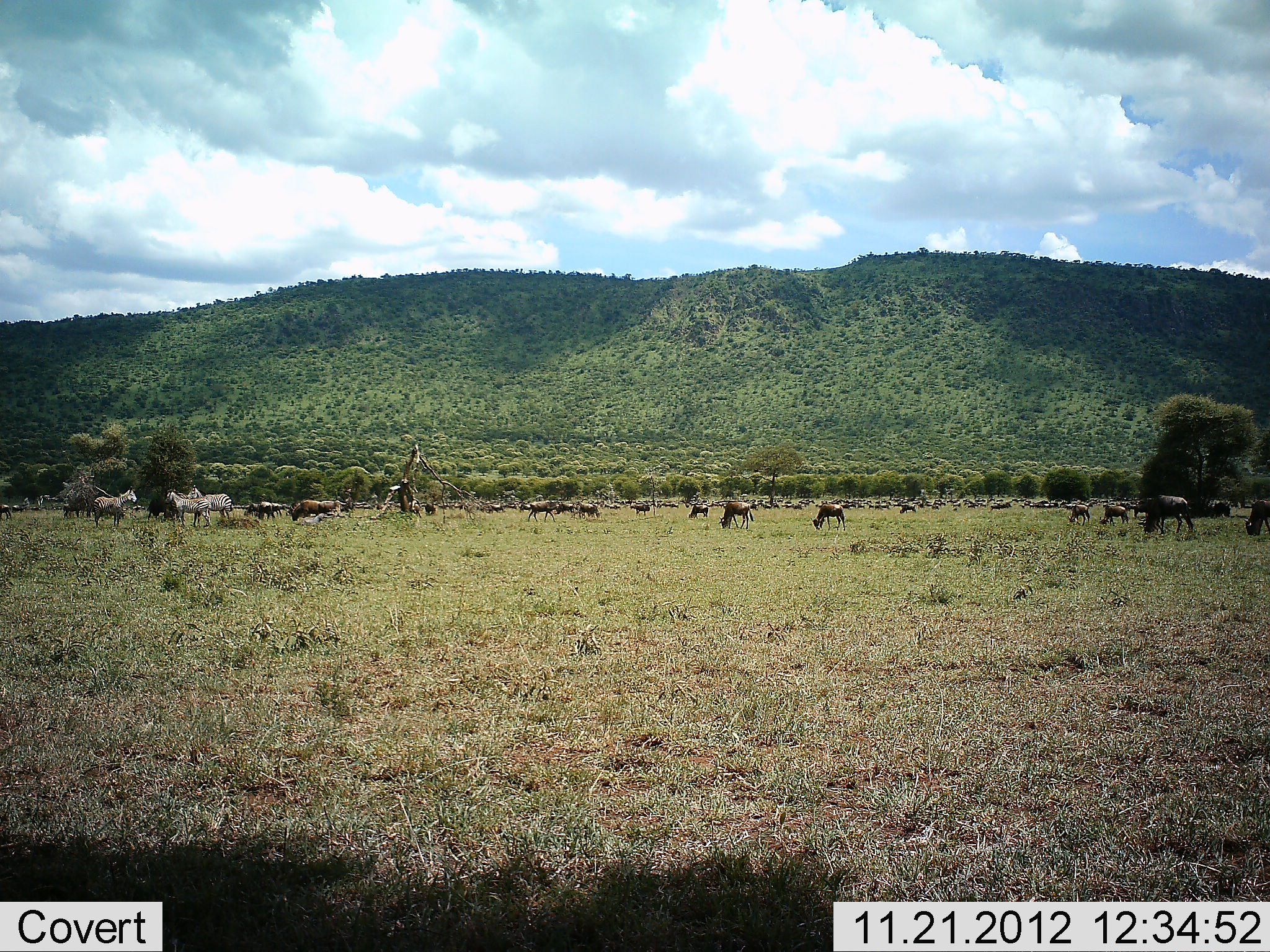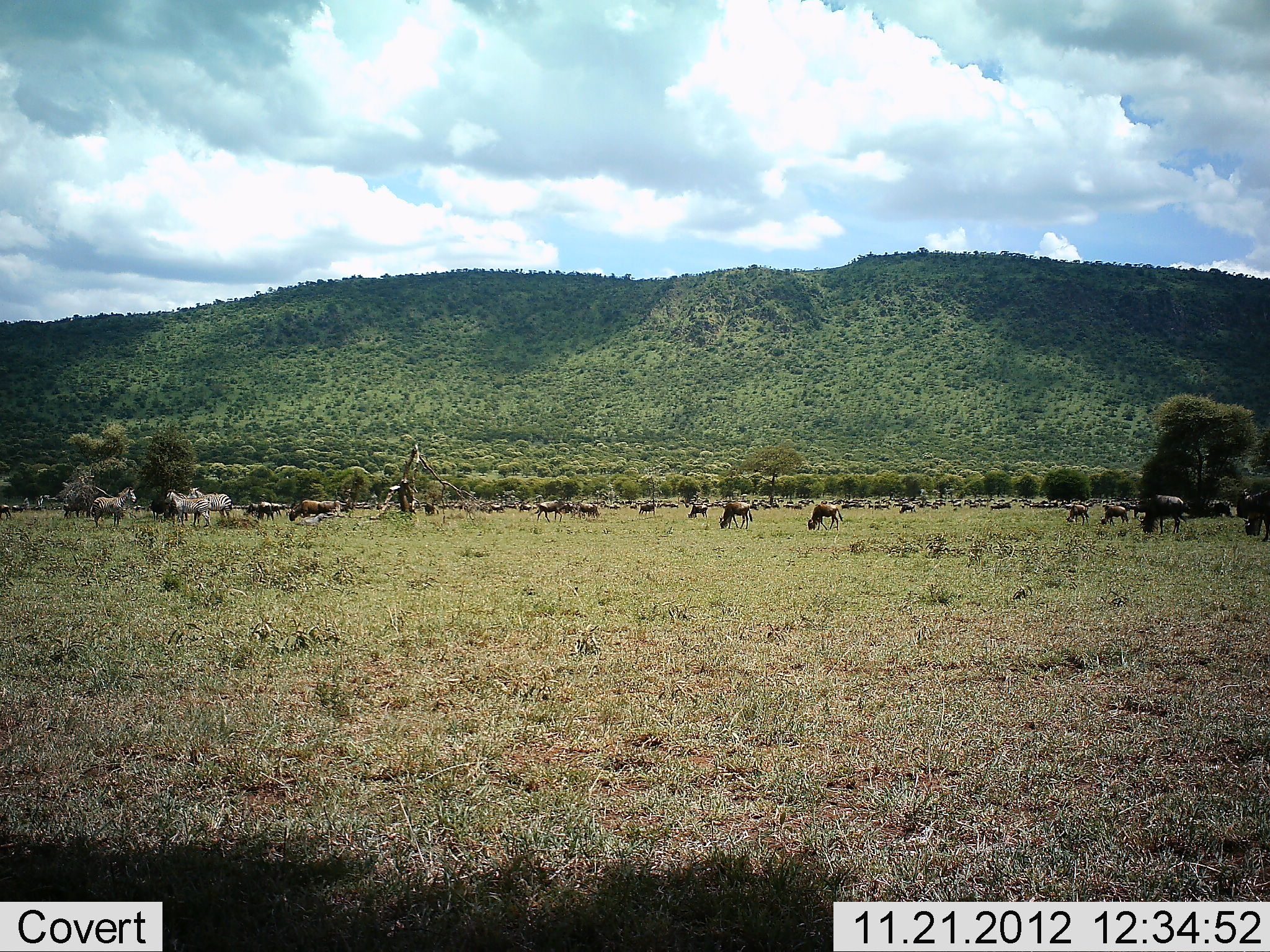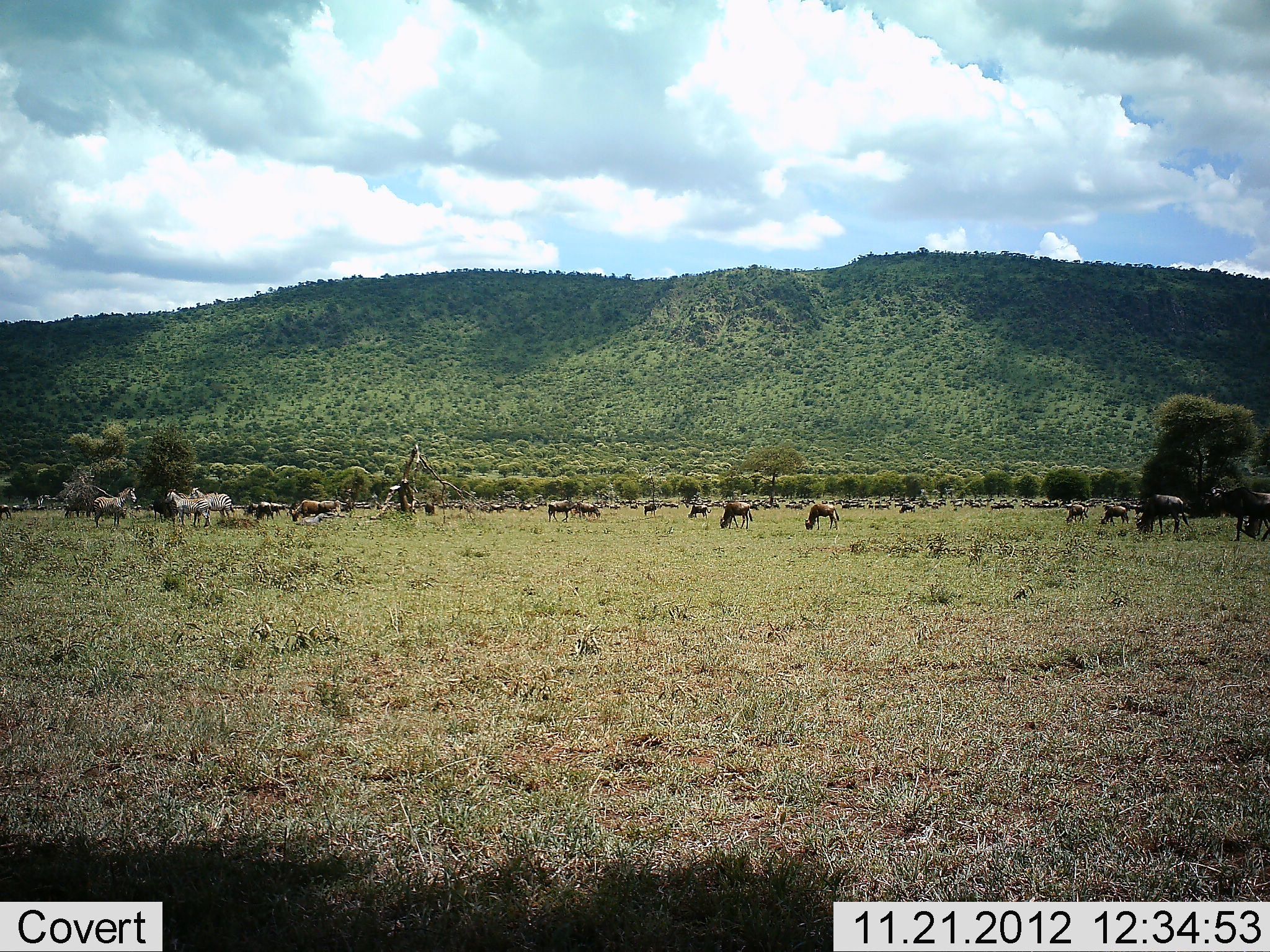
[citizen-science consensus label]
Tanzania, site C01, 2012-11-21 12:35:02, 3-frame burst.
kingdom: Animalia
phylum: Chordata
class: Mammalia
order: Artiodactyla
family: Bovidae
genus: Connochaetes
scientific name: Connochaetes taurinus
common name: blue wildebeest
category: wildebeest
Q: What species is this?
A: Wildebeest (blue wildebeest) (Connochaetes taurinus).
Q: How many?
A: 11-50.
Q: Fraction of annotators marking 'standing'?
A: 66%.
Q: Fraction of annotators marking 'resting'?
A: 8%.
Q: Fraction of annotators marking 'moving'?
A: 45%.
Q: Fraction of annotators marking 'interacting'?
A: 3%.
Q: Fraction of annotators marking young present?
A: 5%.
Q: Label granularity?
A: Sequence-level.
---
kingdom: Animalia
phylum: Chordata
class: Mammalia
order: Perissodactyla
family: Equidae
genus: Equus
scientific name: Equus quagga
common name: plains zebra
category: zebra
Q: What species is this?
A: Zebra (plains zebra) (Equus quagga).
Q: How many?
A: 3.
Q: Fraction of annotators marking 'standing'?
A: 93%.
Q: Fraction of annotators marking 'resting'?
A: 7%.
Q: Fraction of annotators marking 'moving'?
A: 3%.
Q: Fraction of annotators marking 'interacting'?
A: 3%.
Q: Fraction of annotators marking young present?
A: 0%.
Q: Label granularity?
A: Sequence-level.